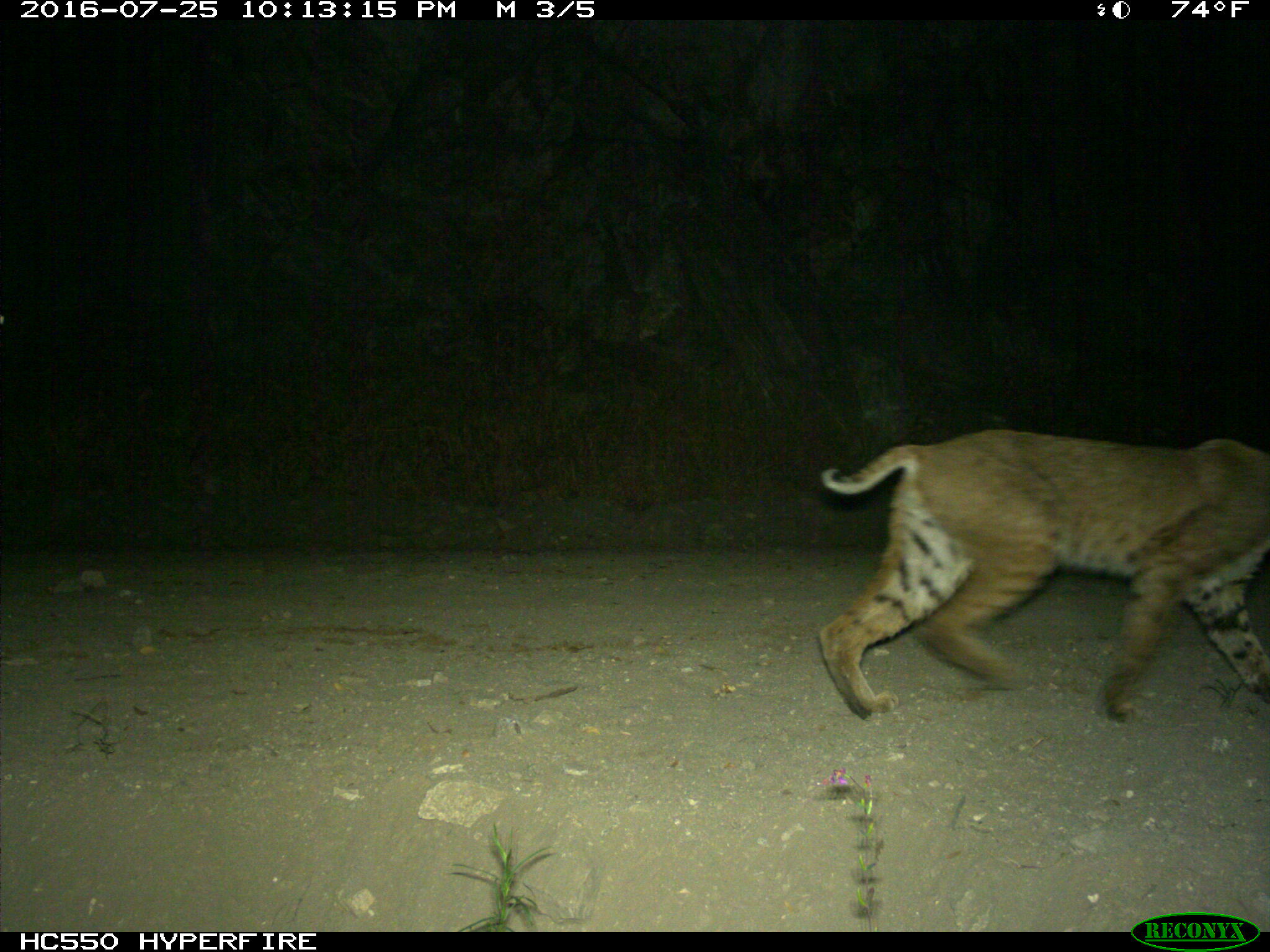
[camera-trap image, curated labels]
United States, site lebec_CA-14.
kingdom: Animalia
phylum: Chordata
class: Mammalia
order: Carnivora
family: Felidae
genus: Lynx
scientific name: Lynx rufus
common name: bobcat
Lynx rufus (bobcat).